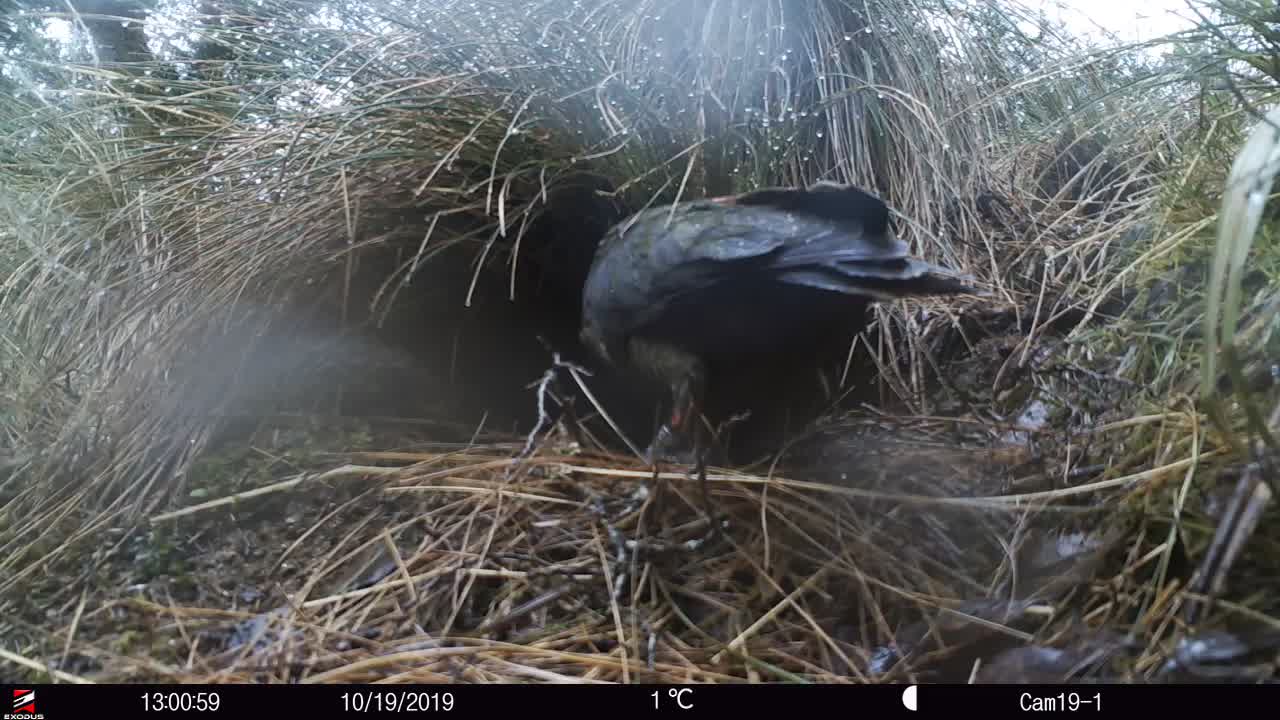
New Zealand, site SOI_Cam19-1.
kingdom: Animalia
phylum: Chordata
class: Aves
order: Psittaciformes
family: Strigopidae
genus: Nestor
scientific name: Nestor notabilis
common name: kea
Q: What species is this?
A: Kea (Nestor notabilis).